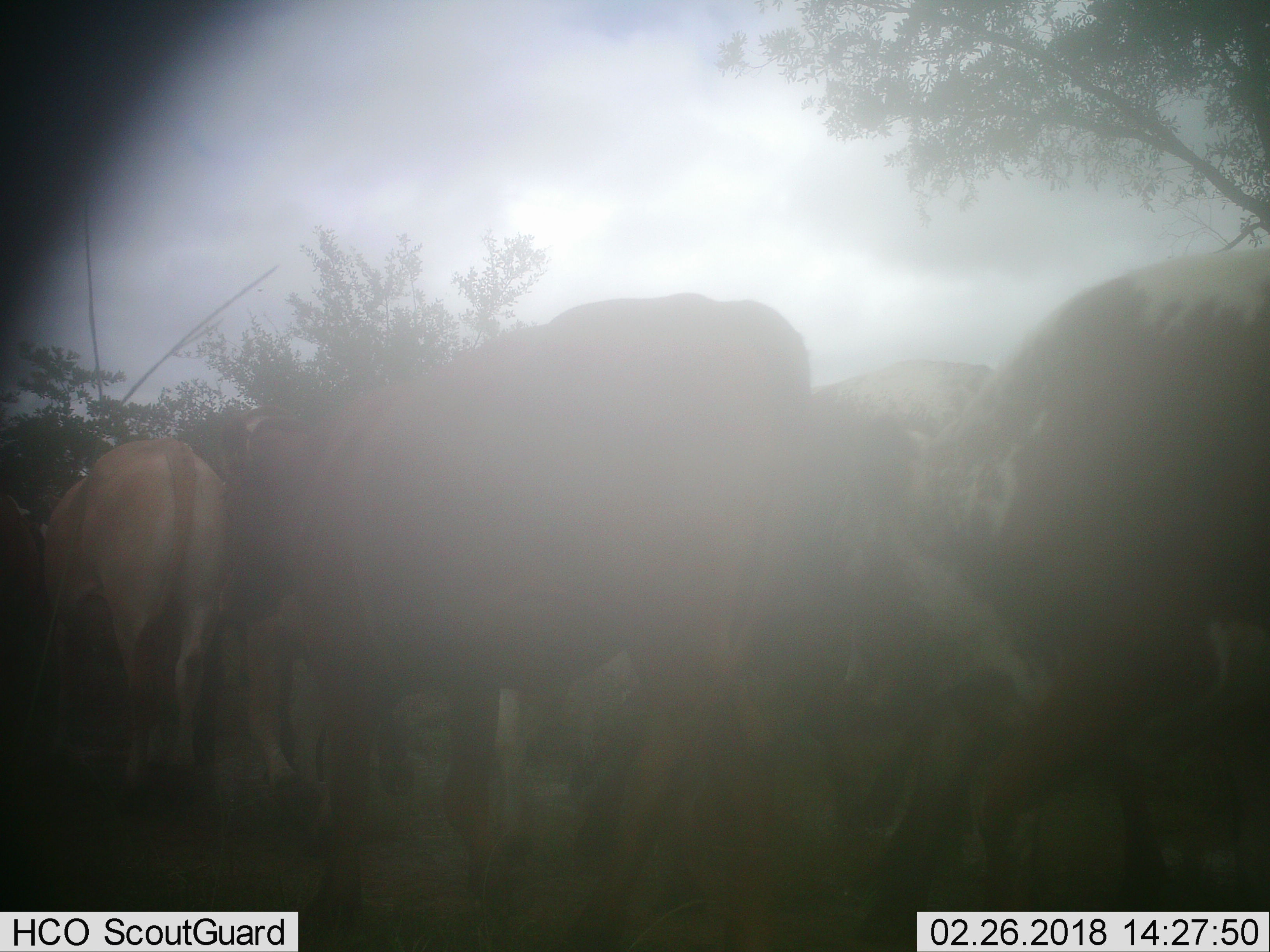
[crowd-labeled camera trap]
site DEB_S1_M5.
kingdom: Animalia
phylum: Chordata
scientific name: Vertebrata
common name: domestic animal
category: domesticanimal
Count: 6.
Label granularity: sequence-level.